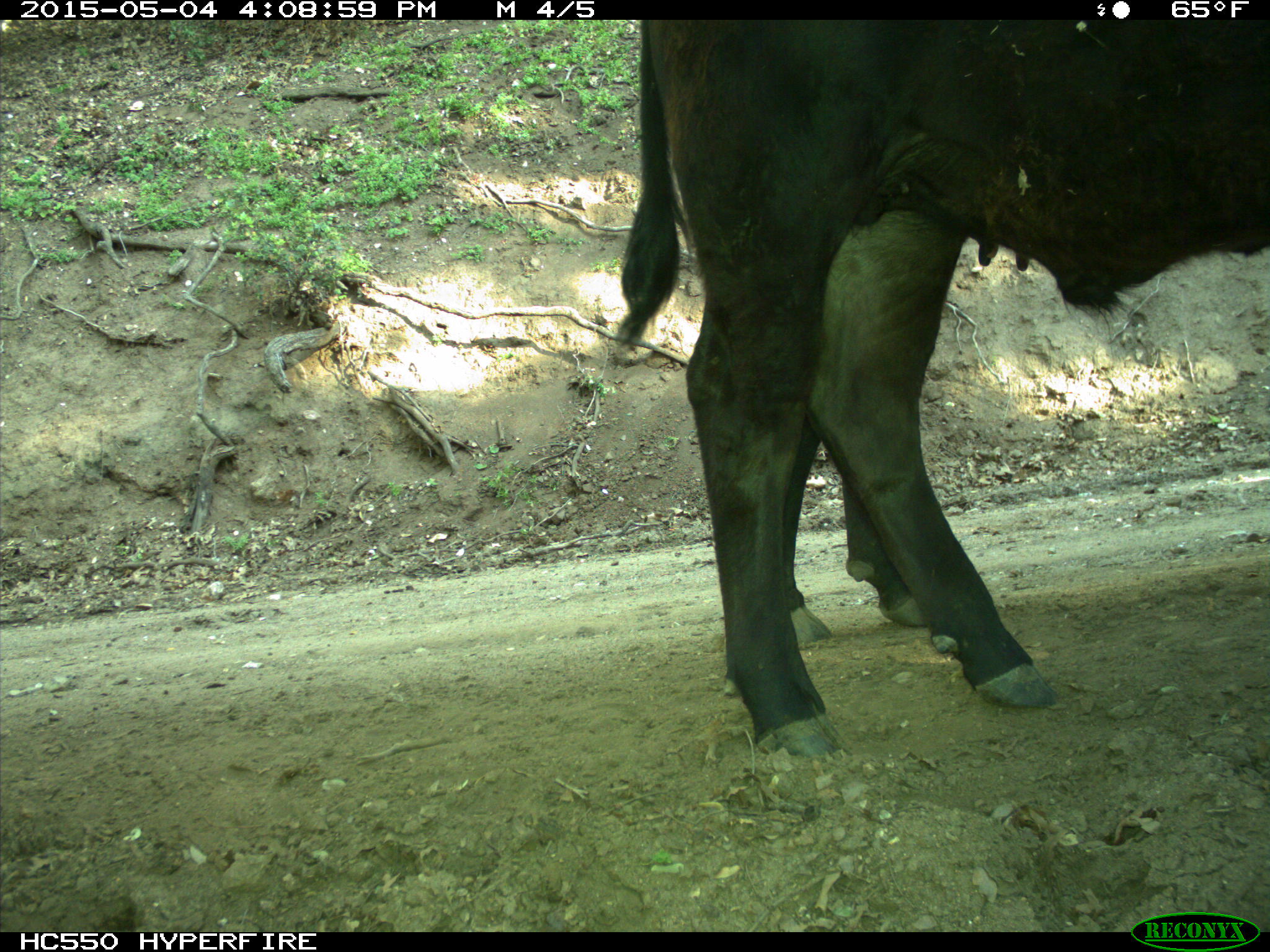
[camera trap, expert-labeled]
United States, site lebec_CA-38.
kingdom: Animalia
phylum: Chordata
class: Mammalia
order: Artiodactyla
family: Bovidae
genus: Bos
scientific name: Bos taurus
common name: domestic cow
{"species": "Bos taurus (domestic cow)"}